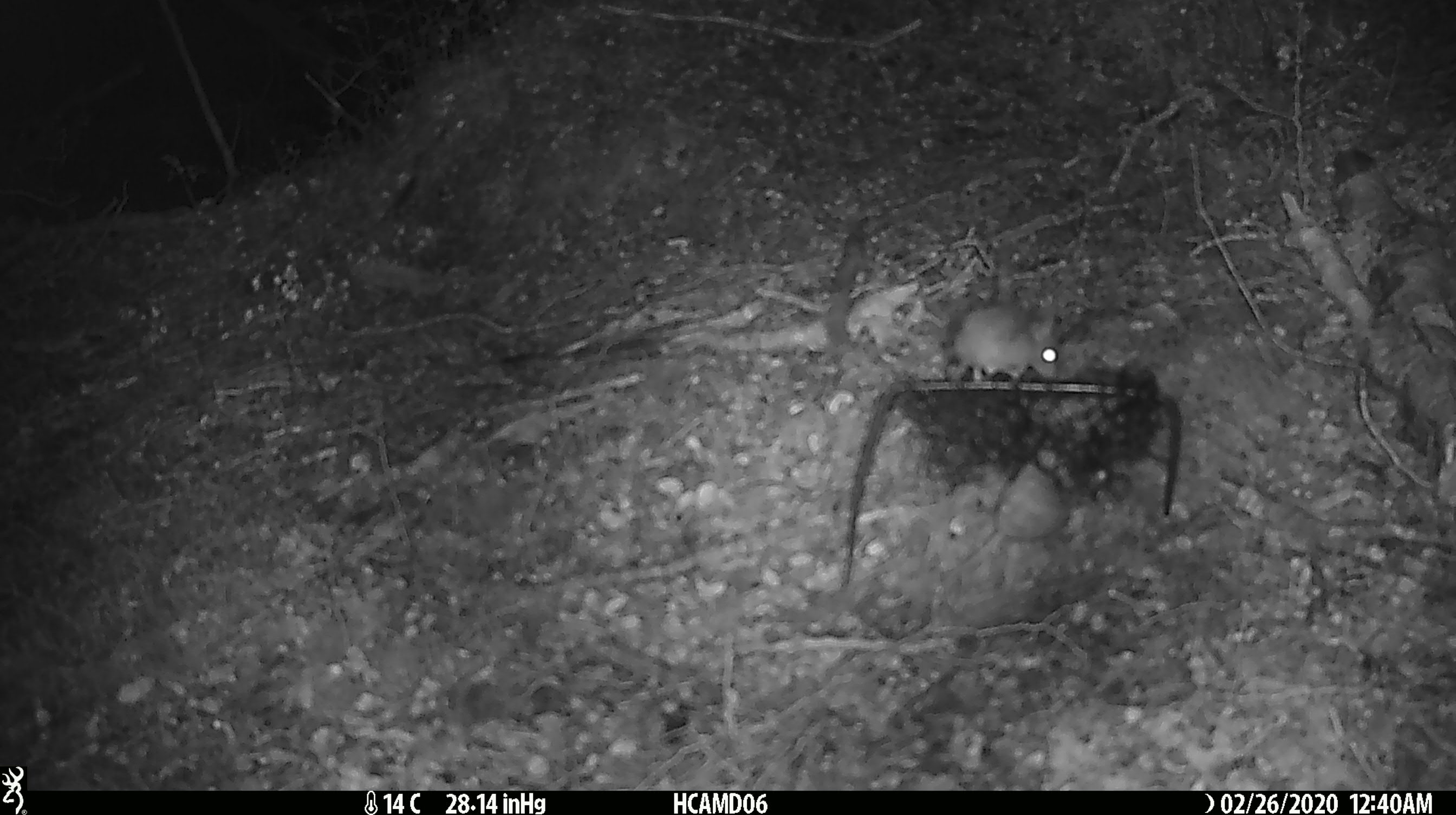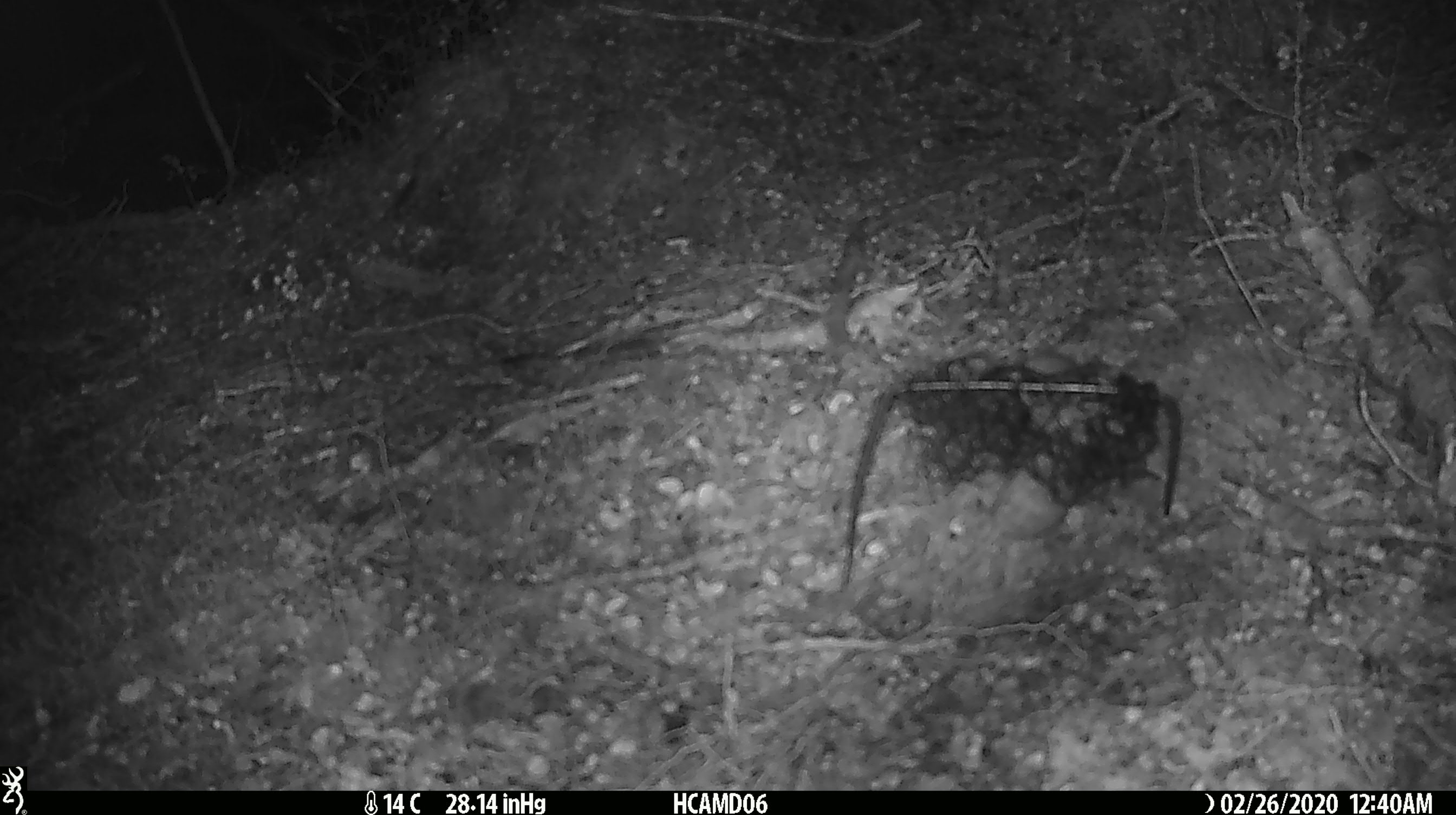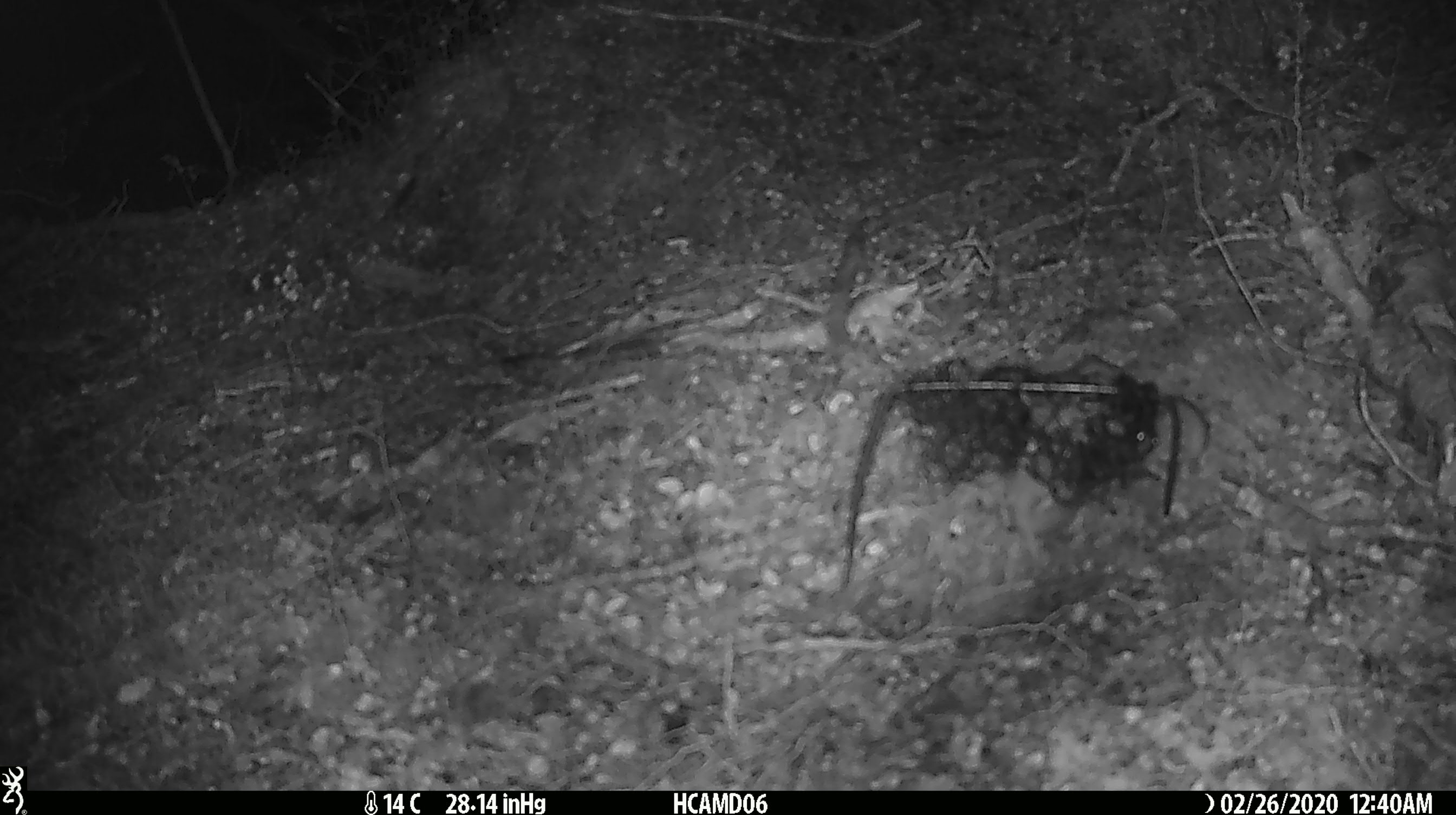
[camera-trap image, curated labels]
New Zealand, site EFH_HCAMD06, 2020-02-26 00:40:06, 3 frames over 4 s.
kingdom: Animalia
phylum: Chordata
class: Mammalia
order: Rodentia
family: Muridae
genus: Mus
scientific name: Mus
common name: mouse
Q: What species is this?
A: Mouse (Mus).